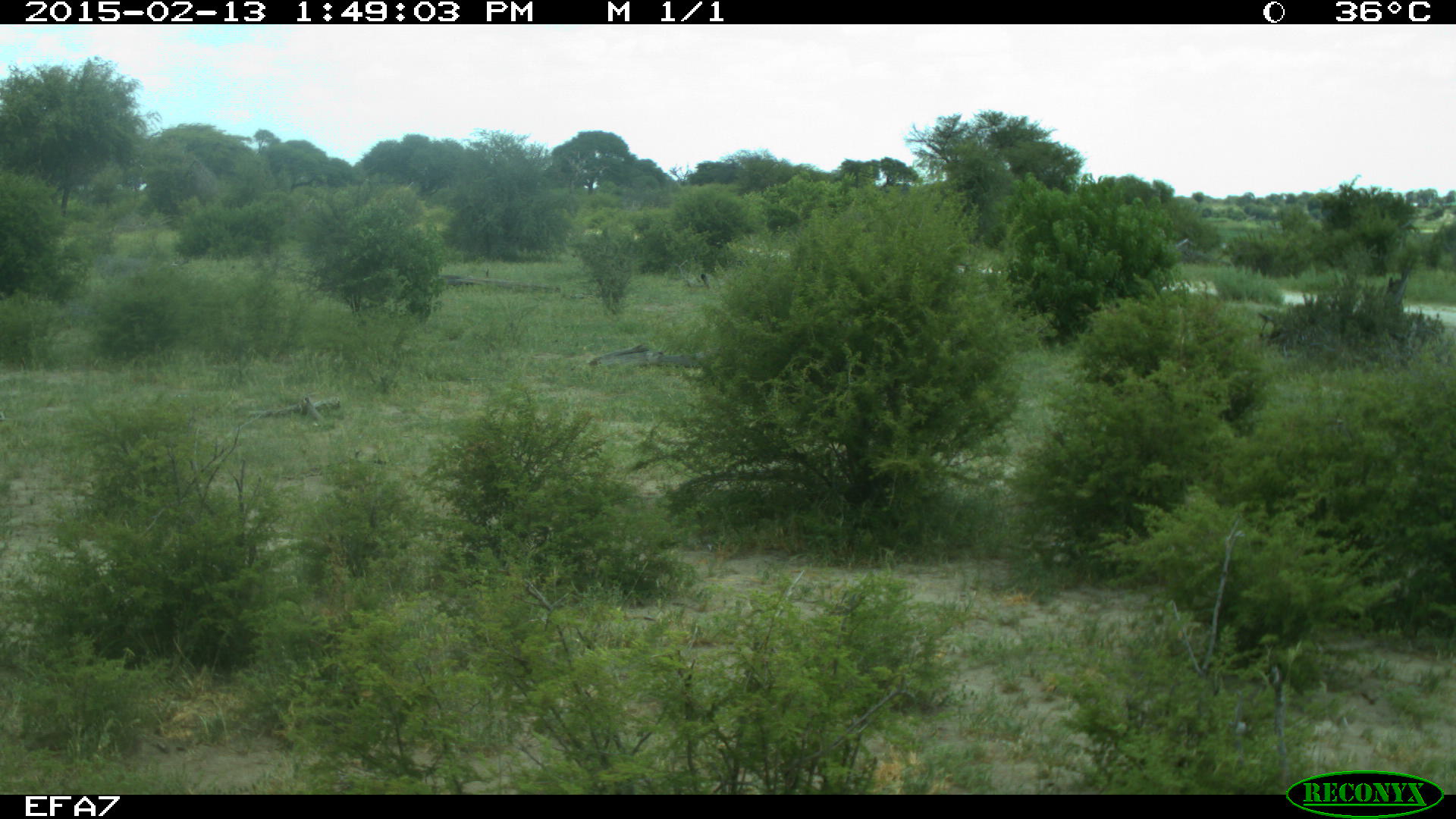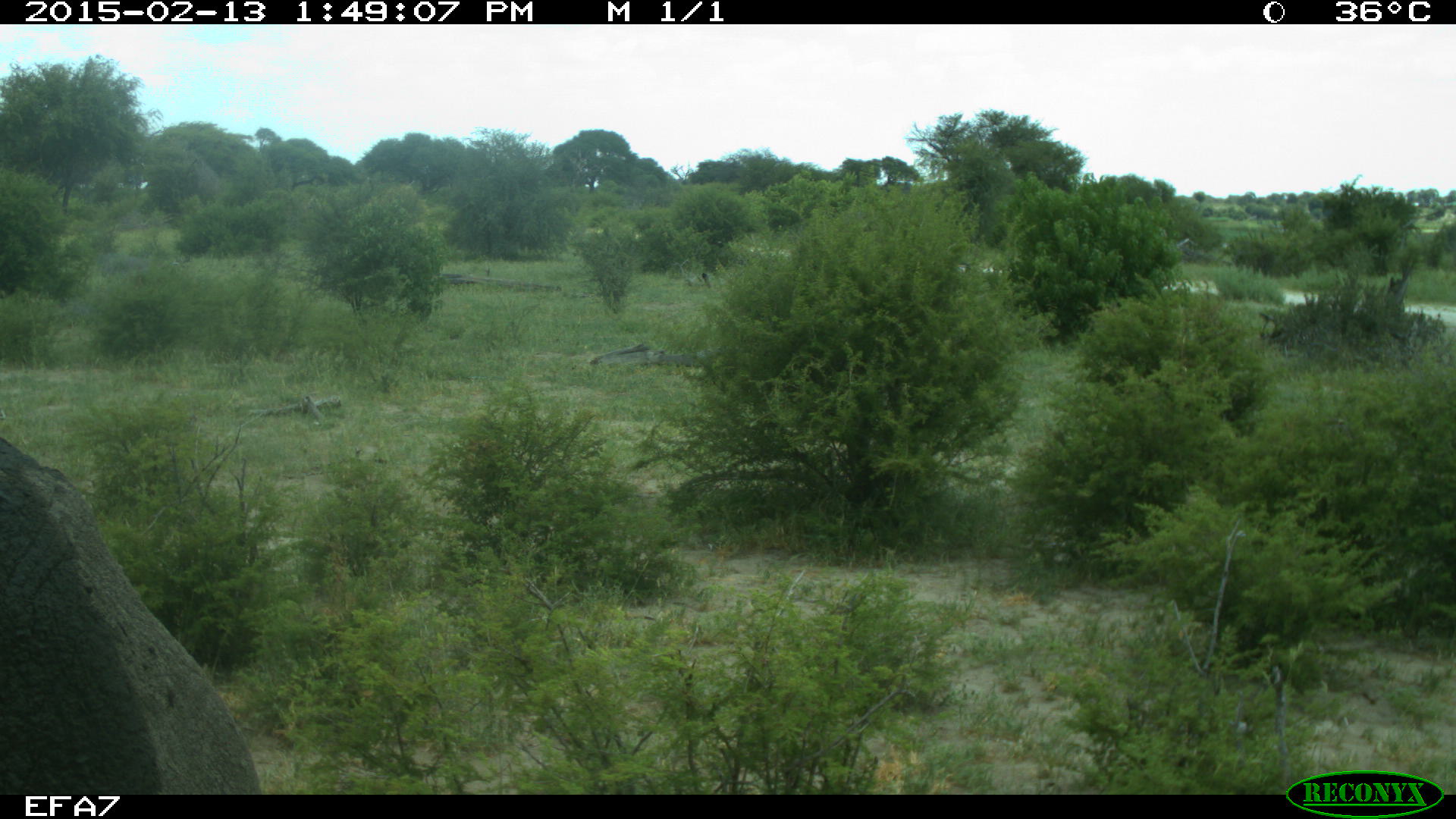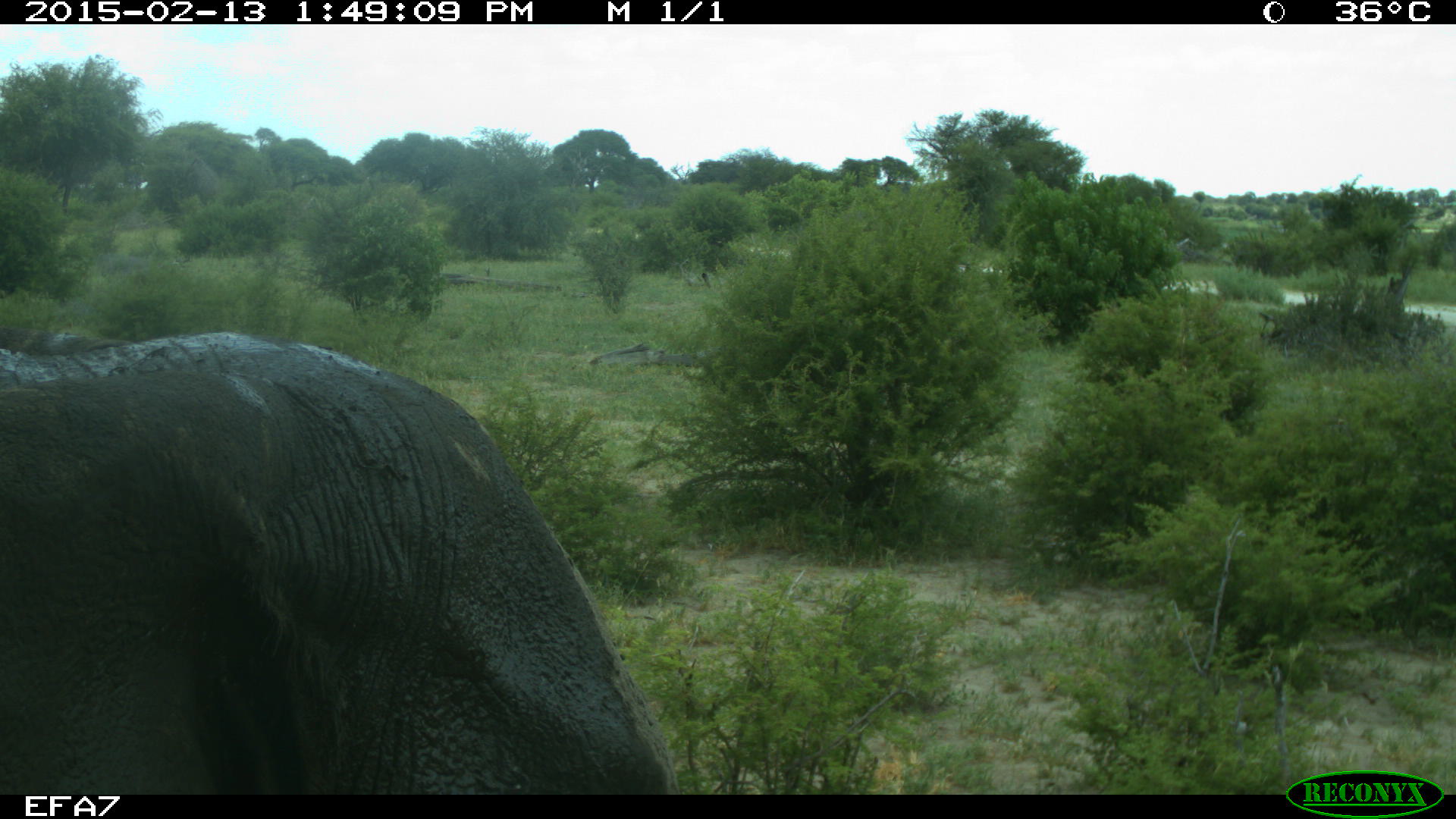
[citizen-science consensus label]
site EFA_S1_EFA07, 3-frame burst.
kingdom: Animalia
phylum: Chordata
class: Mammalia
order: Proboscidea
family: Elephantidae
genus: Loxodonta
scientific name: Loxodonta africana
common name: african bush elephant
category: elephant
Elephant (african bush elephant) (Loxodonta africana), count 1. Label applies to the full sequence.